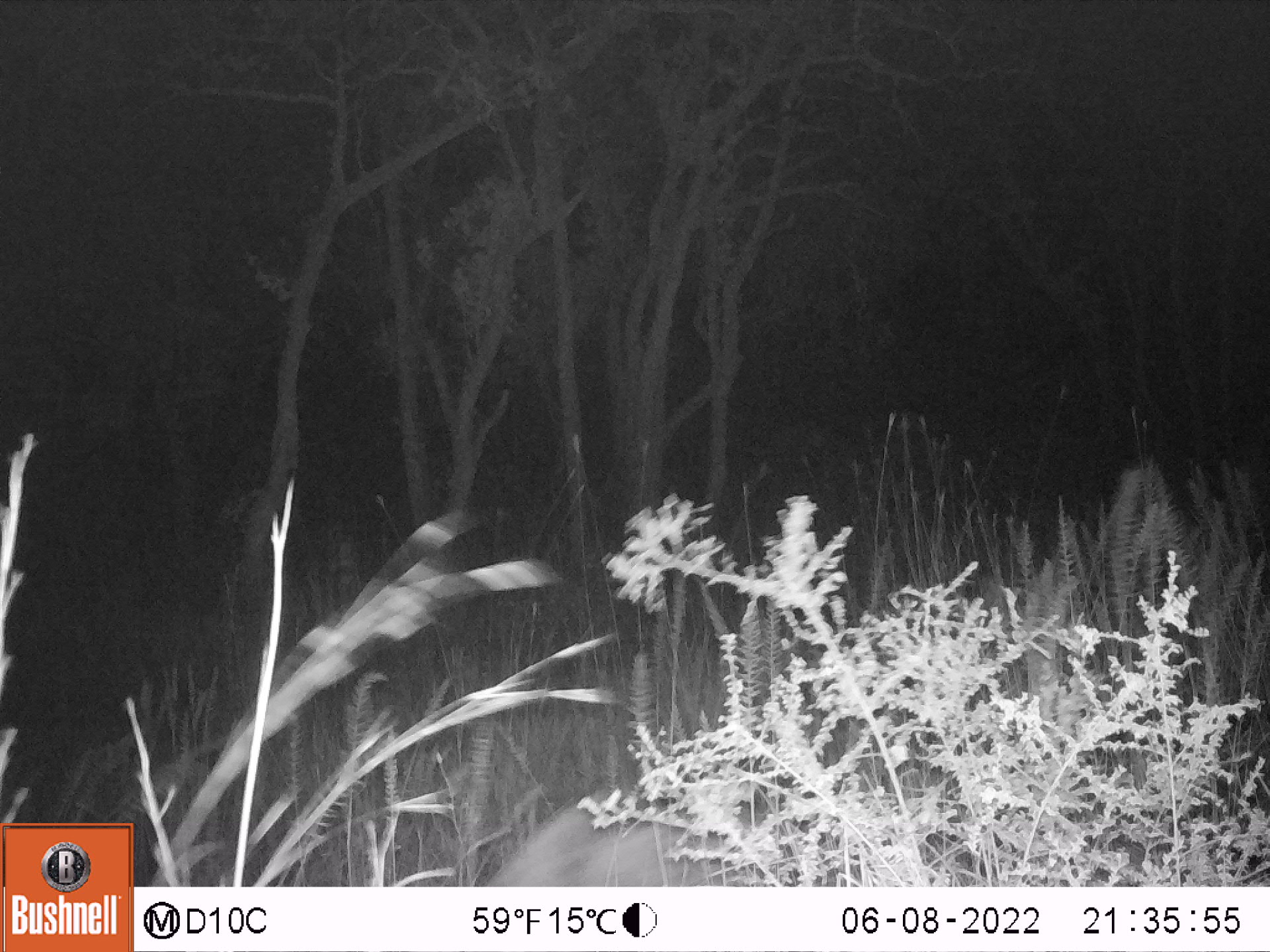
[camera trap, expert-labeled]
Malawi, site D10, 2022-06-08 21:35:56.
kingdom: Animalia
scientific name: Animalia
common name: other animal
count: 1